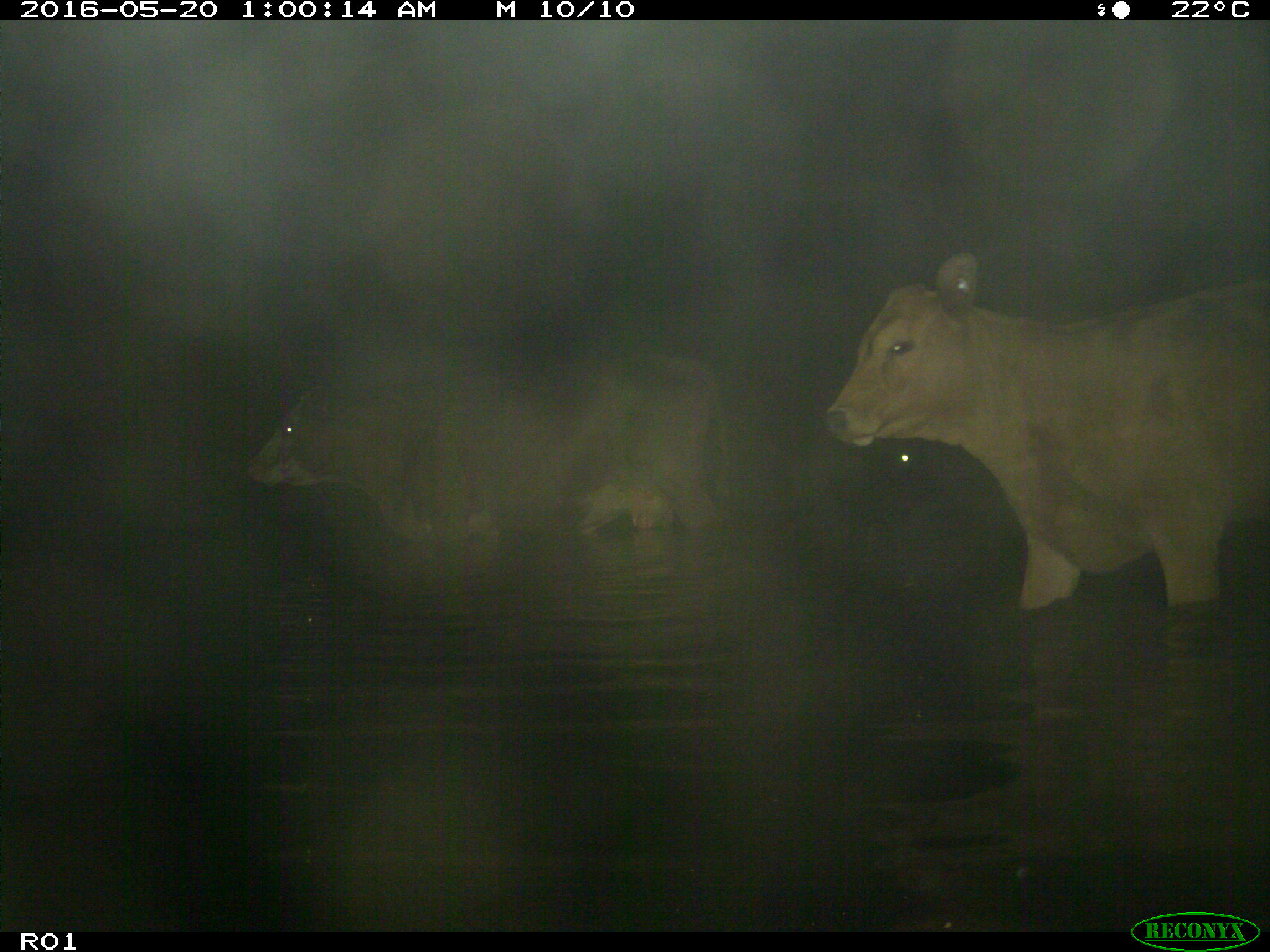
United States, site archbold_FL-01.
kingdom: Animalia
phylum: Chordata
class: Mammalia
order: Artiodactyla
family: Bovidae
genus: Bos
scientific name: Bos taurus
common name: domestic cow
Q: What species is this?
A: Bos taurus (domestic cow).